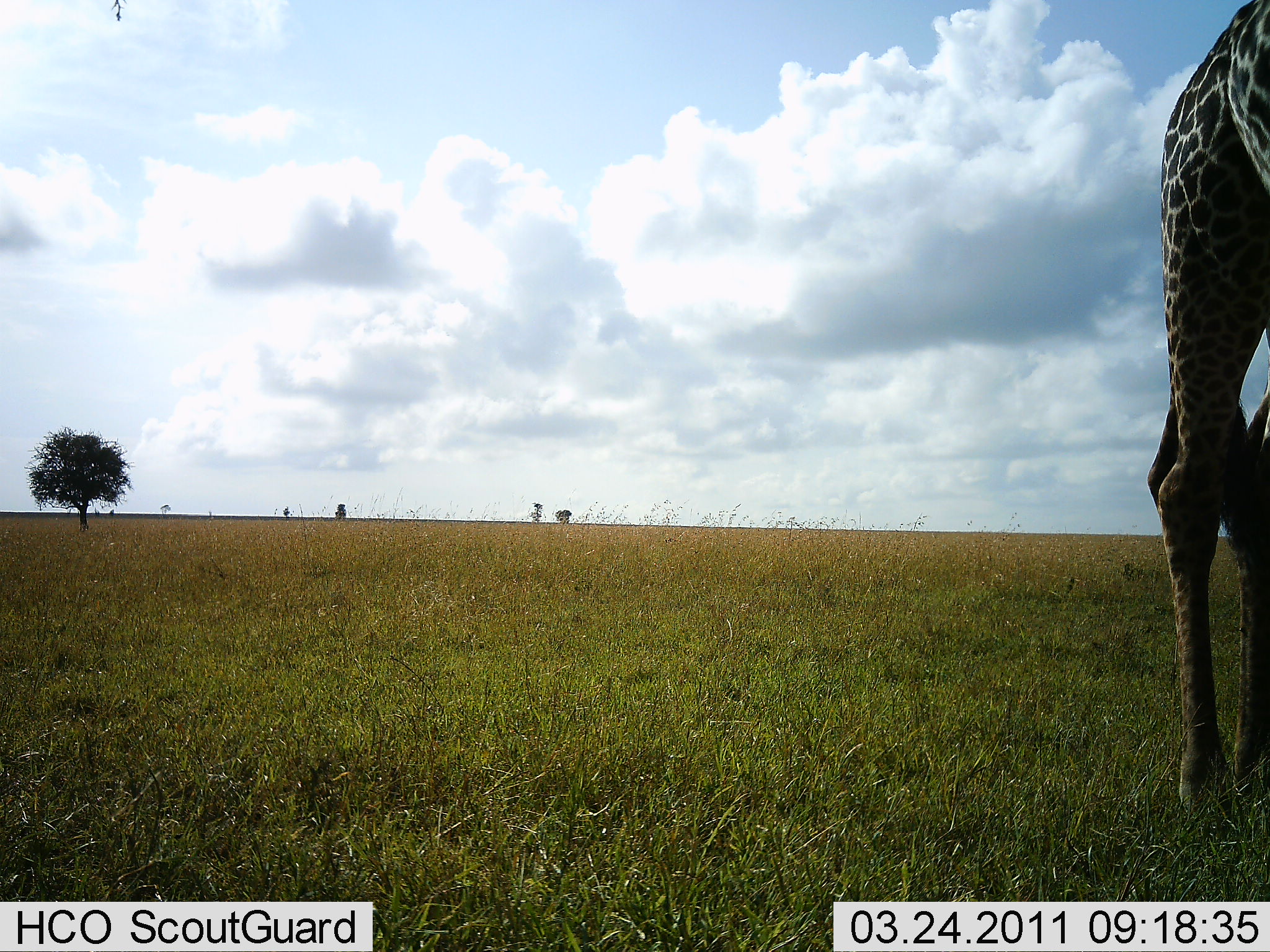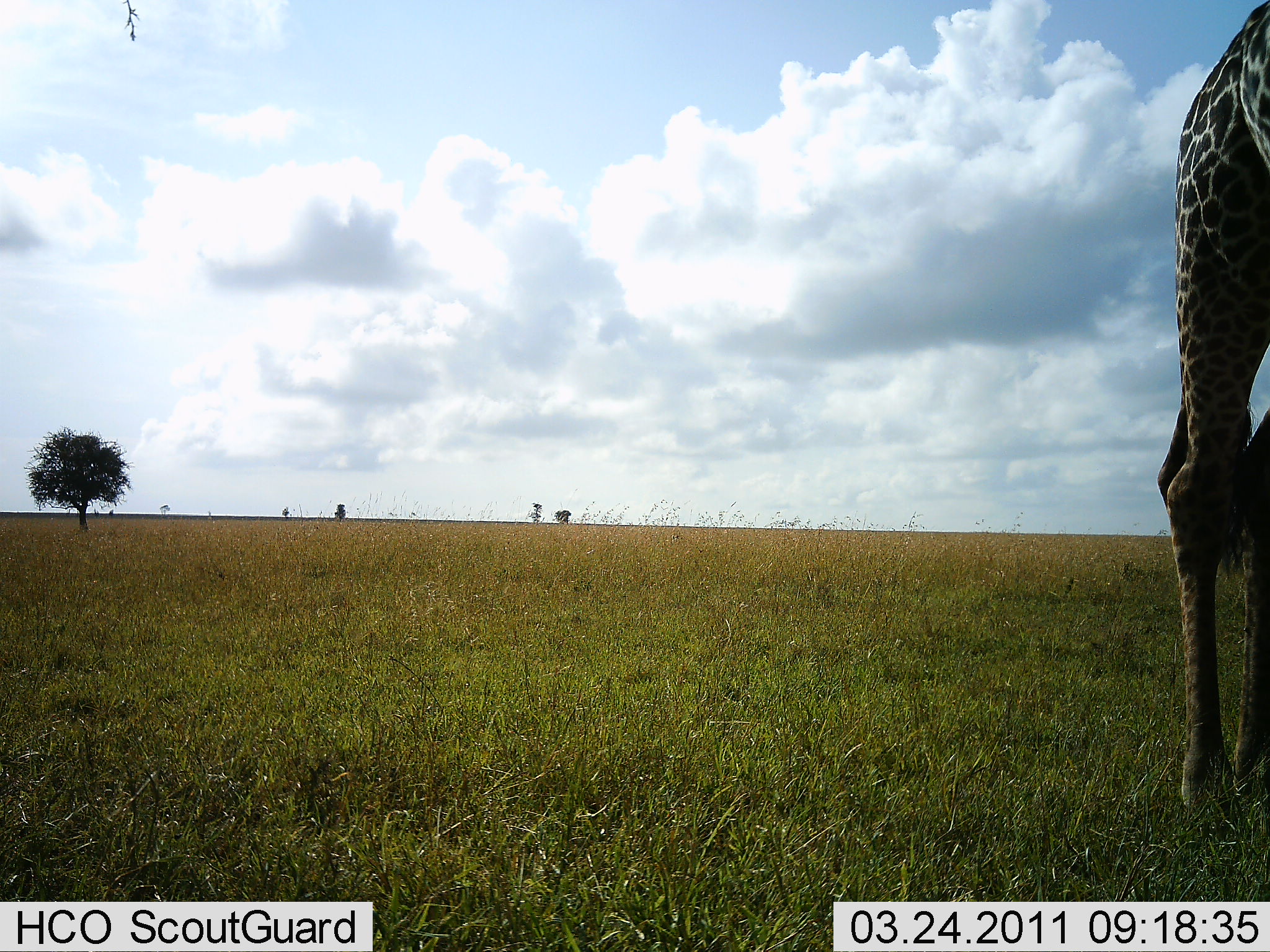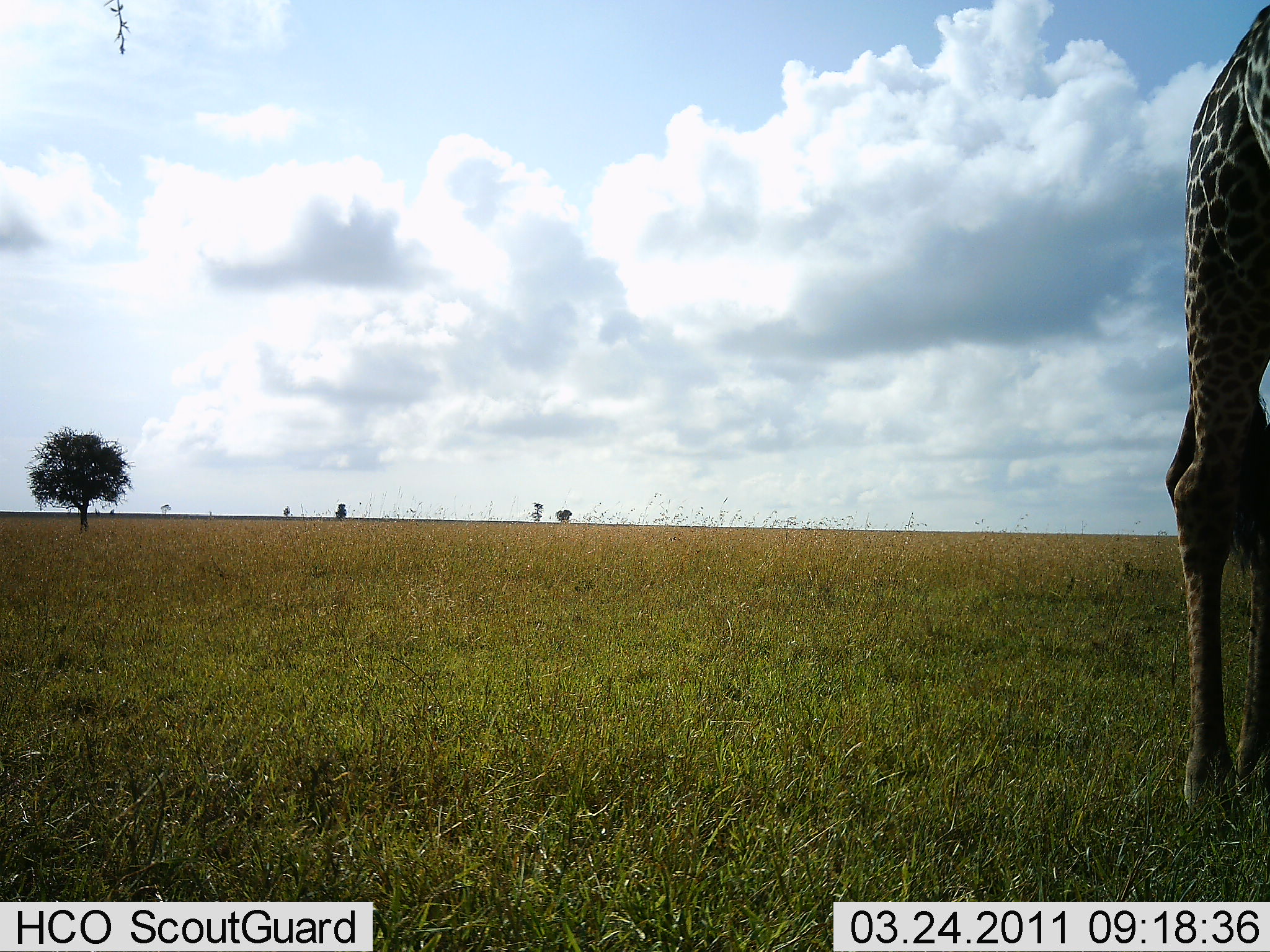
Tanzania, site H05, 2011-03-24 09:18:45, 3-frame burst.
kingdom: Animalia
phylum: Chordata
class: Mammalia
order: Artiodactyla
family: Giraffidae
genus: Giraffa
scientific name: Giraffa camelopardalis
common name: giraffe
Giraffe (Giraffa camelopardalis), count 1. Behavior (volunteer vote fractions): standing 100%, resting 0%, moving 0%, interacting 0%. Young present (vote fraction): 0%. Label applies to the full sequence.